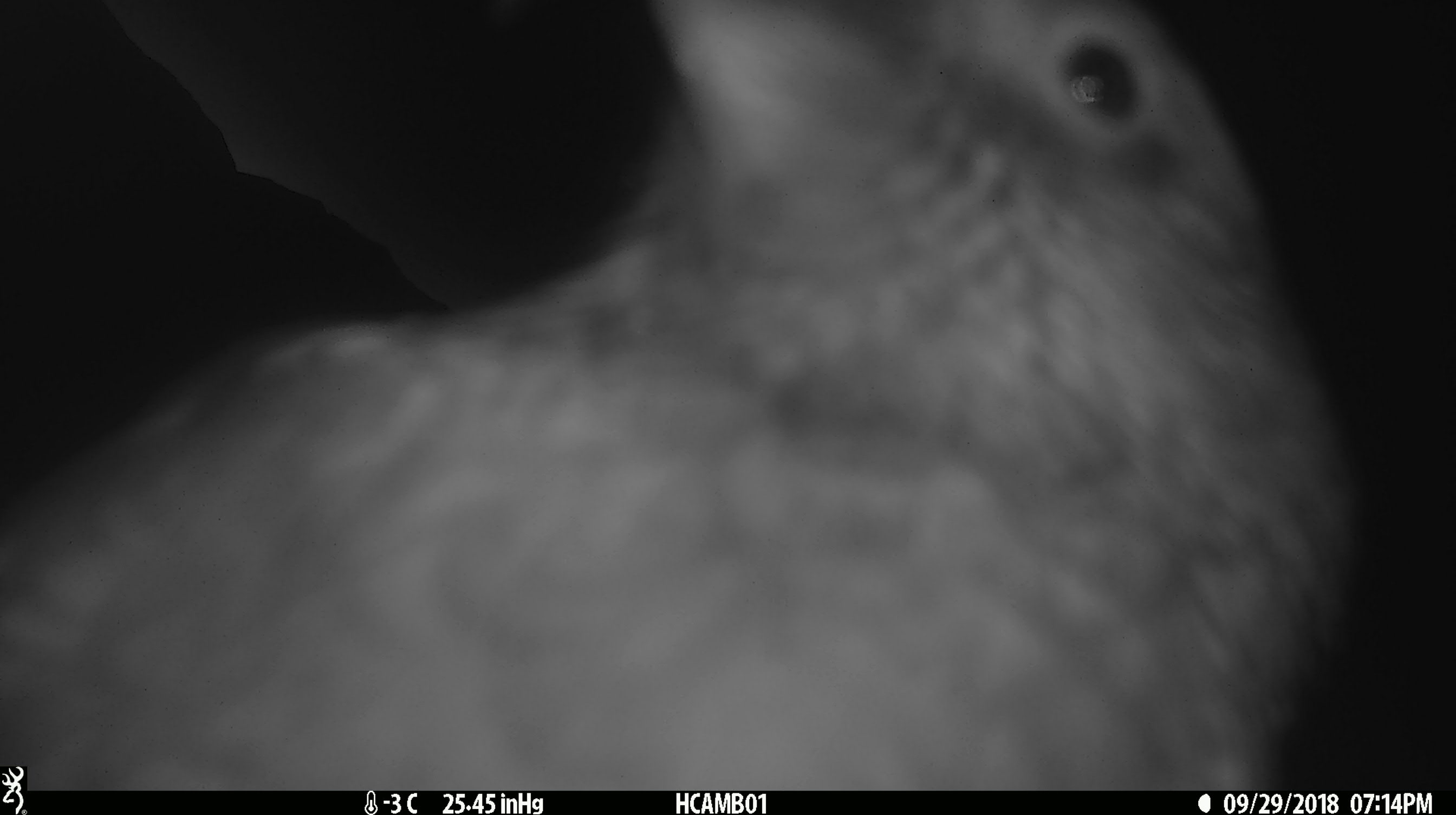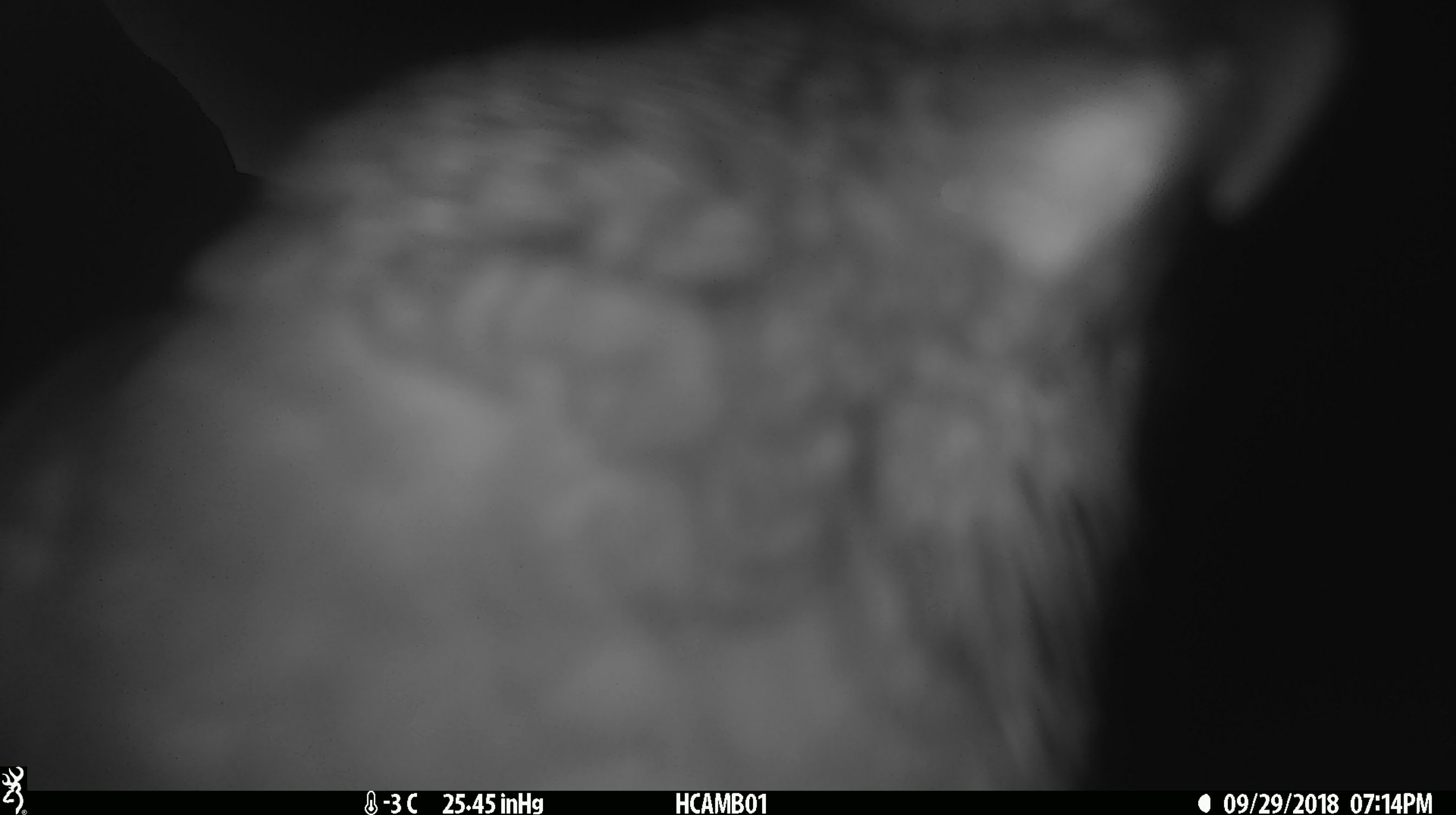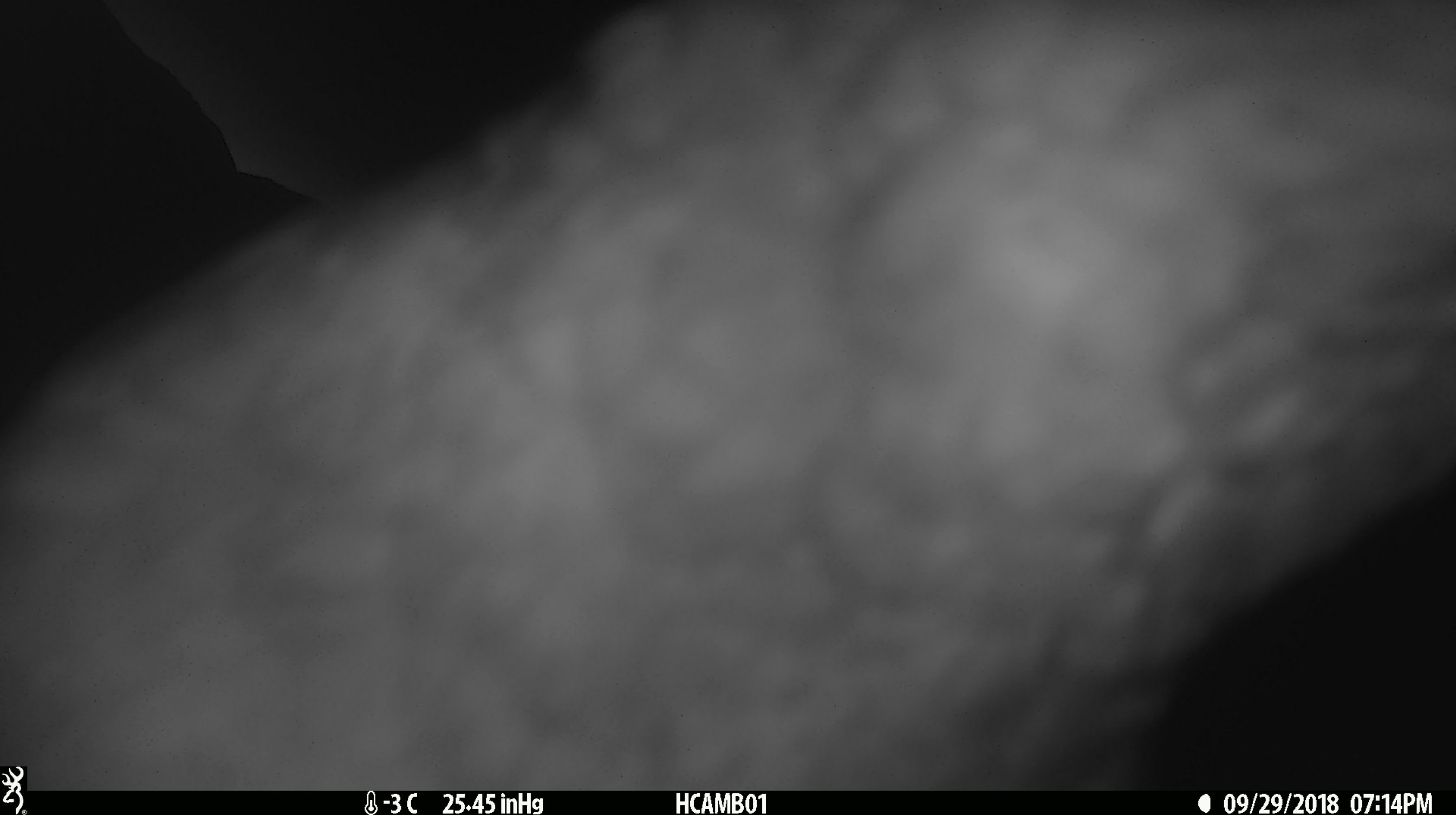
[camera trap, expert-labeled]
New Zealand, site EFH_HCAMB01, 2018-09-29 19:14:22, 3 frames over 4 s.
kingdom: Animalia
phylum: Chordata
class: Aves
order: Psittaciformes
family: Strigopidae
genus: Nestor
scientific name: Nestor notabilis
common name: kea